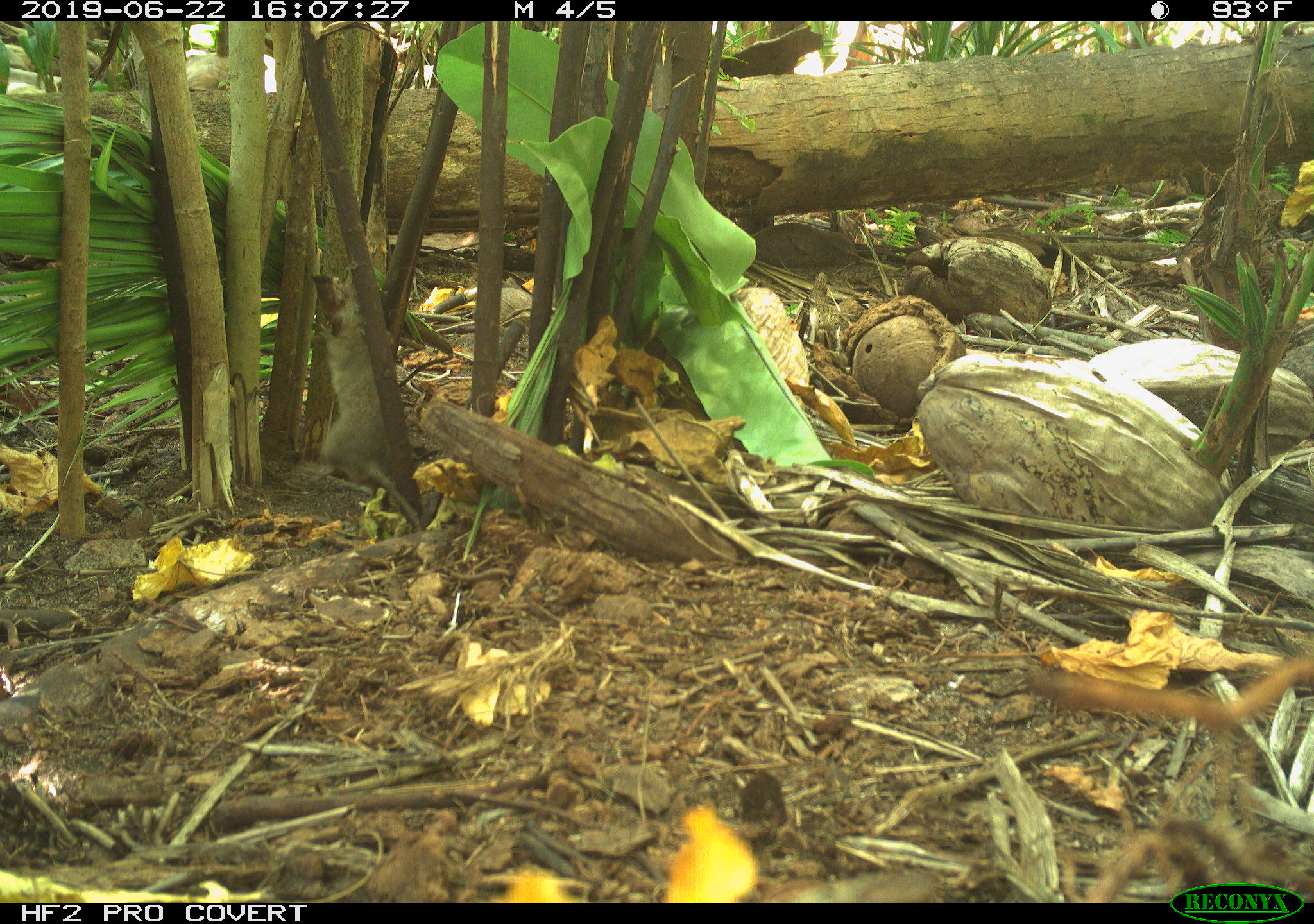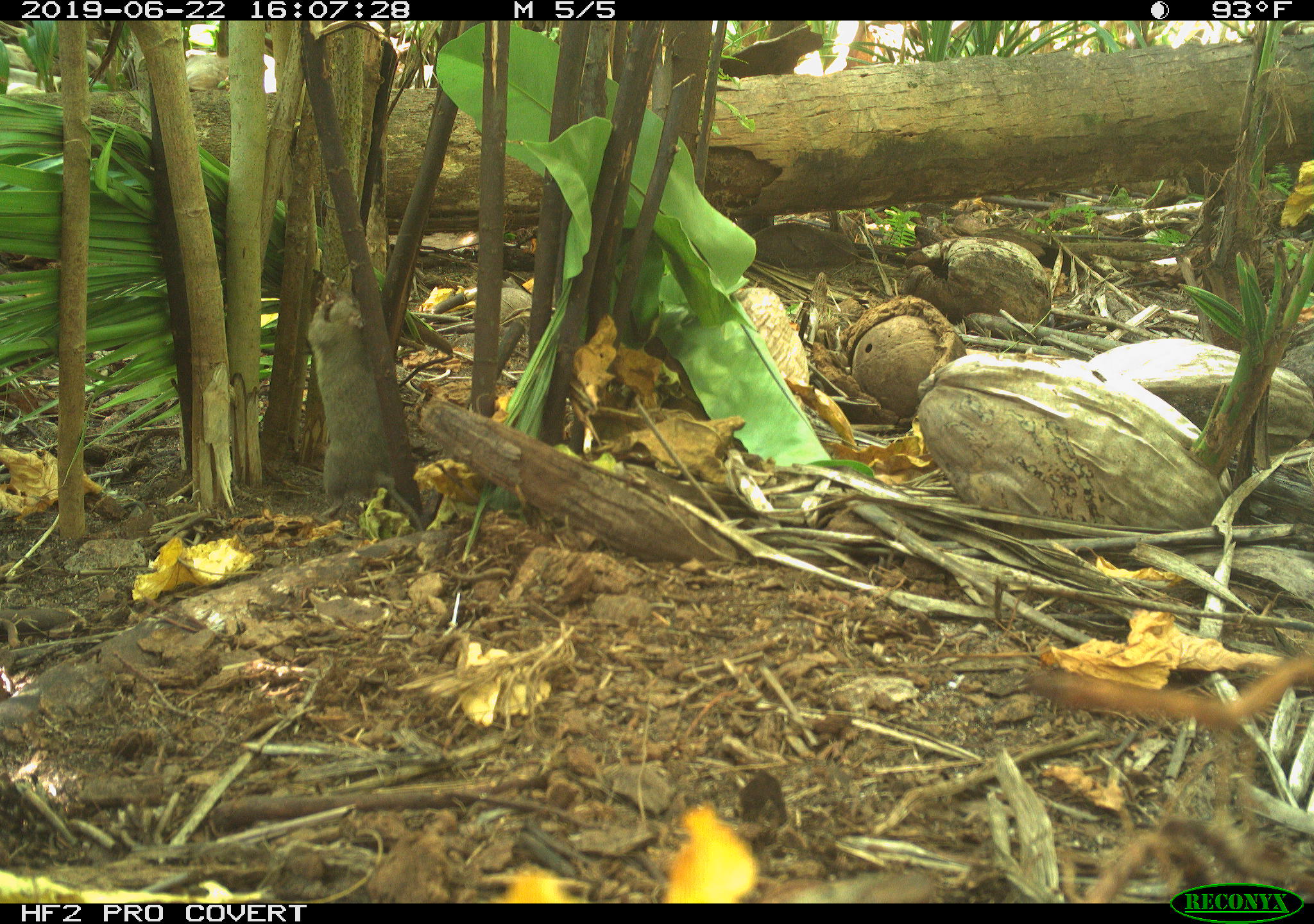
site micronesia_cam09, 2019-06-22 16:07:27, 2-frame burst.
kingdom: Animalia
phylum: Chordata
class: Mammalia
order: Rodentia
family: Muridae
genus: Rattus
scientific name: Rattus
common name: rat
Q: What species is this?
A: Rat (Rattus).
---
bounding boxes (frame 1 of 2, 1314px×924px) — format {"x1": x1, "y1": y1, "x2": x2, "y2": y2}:
rat: {"x1": 310, "y1": 268, "x2": 425, "y2": 520}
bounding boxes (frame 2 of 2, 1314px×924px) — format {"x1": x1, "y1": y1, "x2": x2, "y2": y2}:
rat: {"x1": 307, "y1": 273, "x2": 430, "y2": 553}